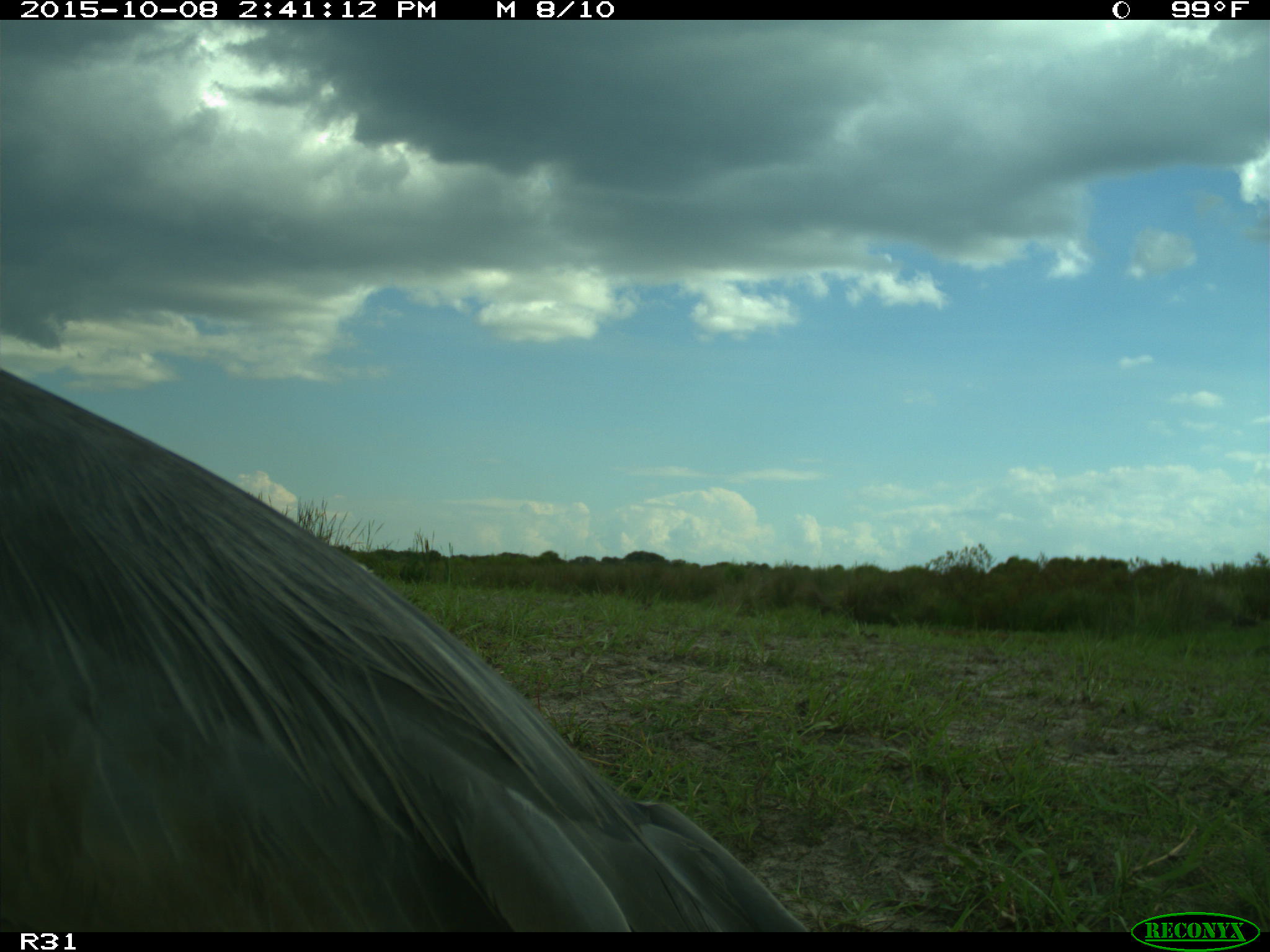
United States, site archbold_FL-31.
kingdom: Animalia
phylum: Chordata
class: Aves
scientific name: Aves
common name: birds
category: unidentified bird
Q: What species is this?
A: Unidentified bird (birds) (Aves).